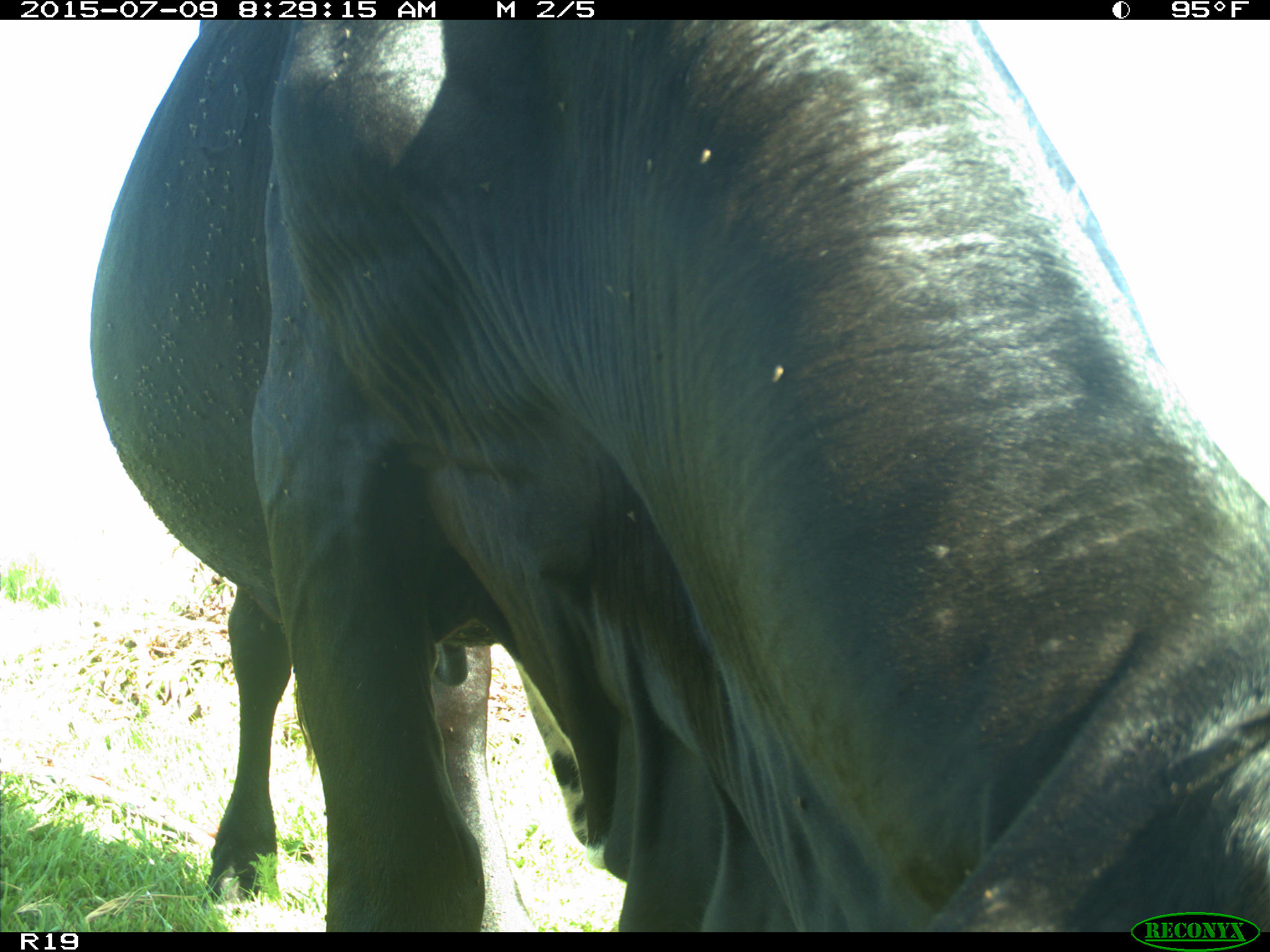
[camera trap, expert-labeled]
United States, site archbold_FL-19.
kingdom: Animalia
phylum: Chordata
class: Mammalia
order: Artiodactyla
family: Bovidae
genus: Bos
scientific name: Bos taurus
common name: domestic cow